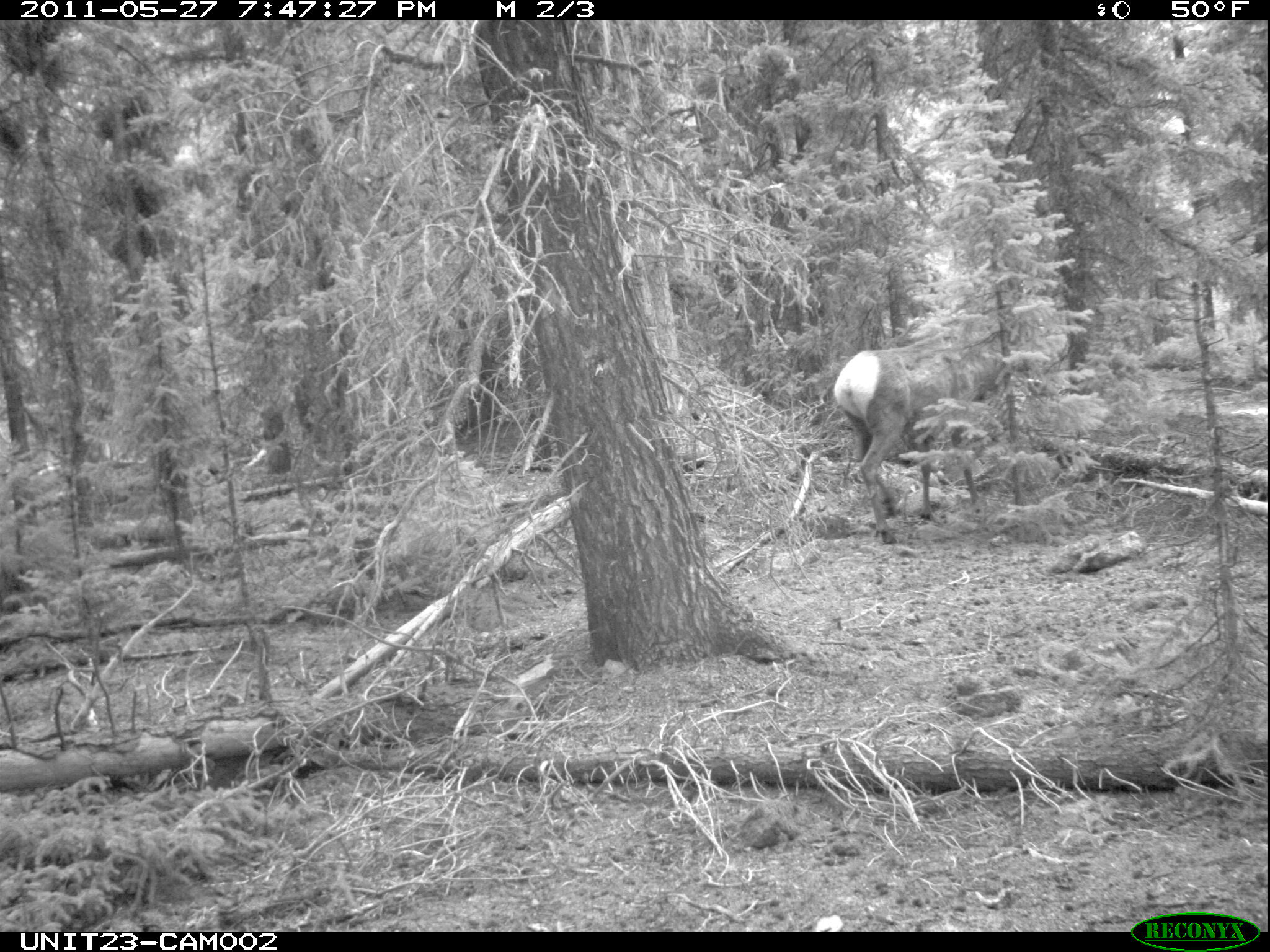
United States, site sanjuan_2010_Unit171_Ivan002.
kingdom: Animalia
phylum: Chordata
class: Mammalia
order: Artiodactyla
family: Cervidae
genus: Cervus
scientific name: Cervus elaphus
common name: red deer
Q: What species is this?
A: Cervus elaphus (red deer).